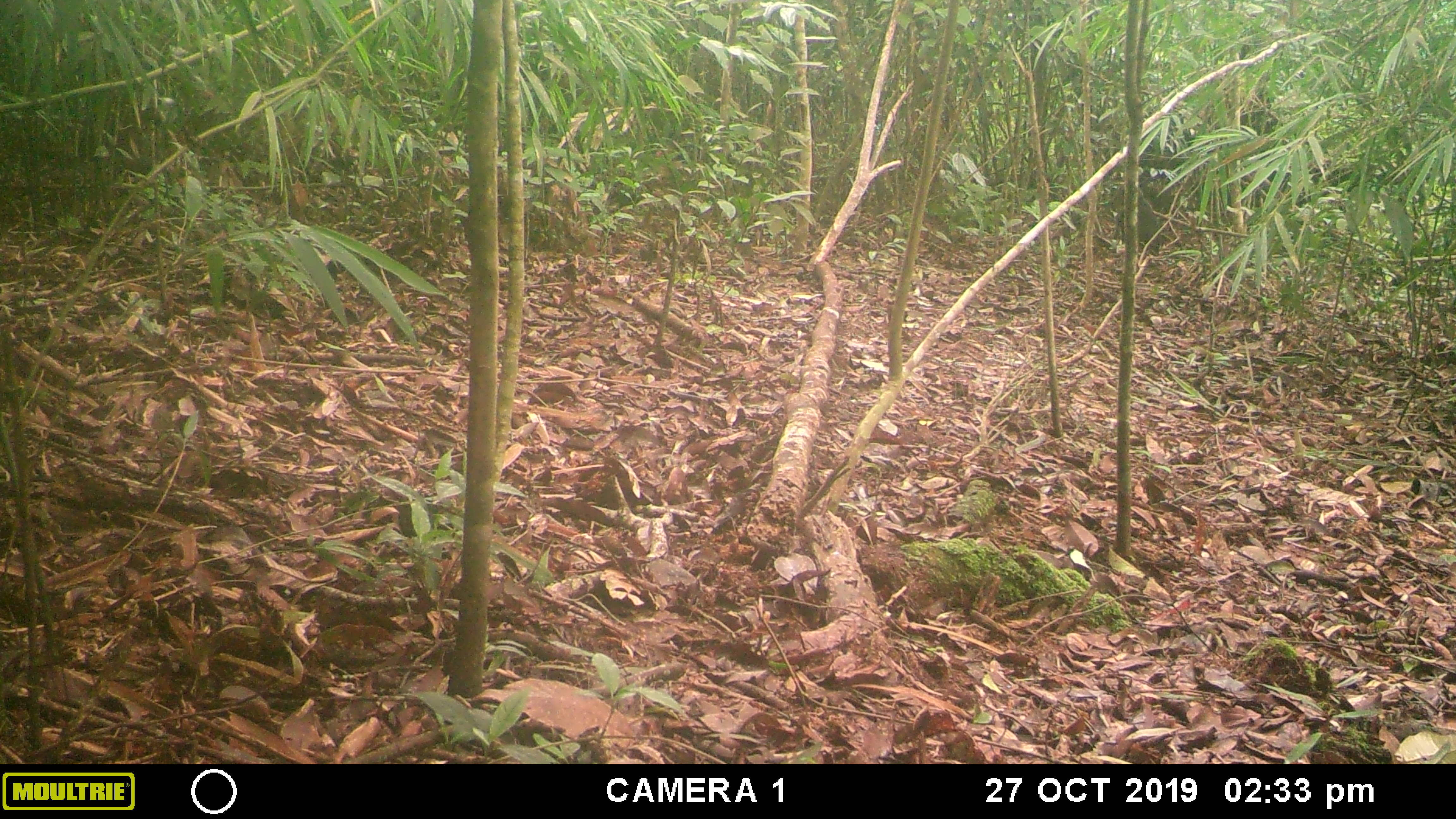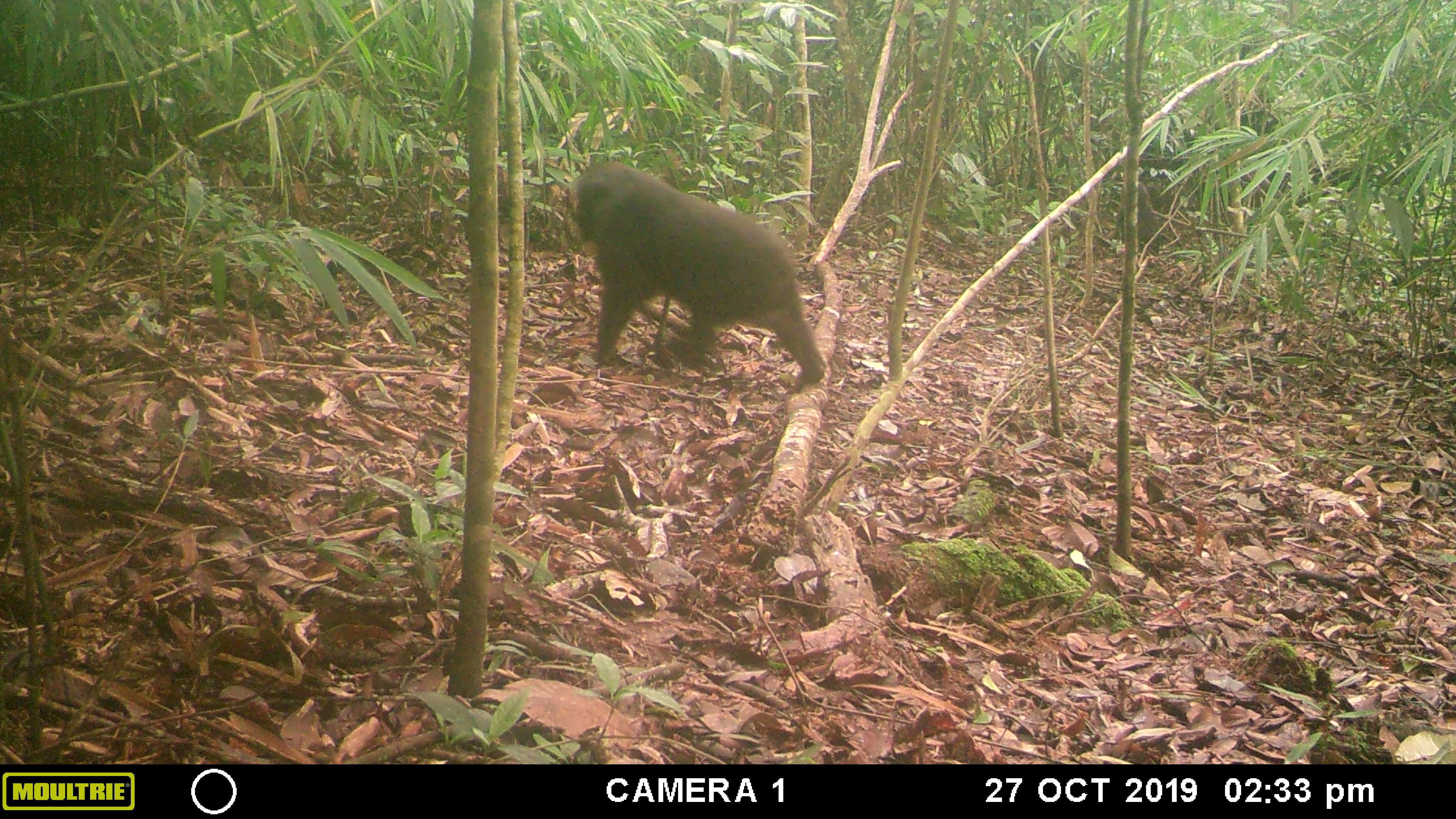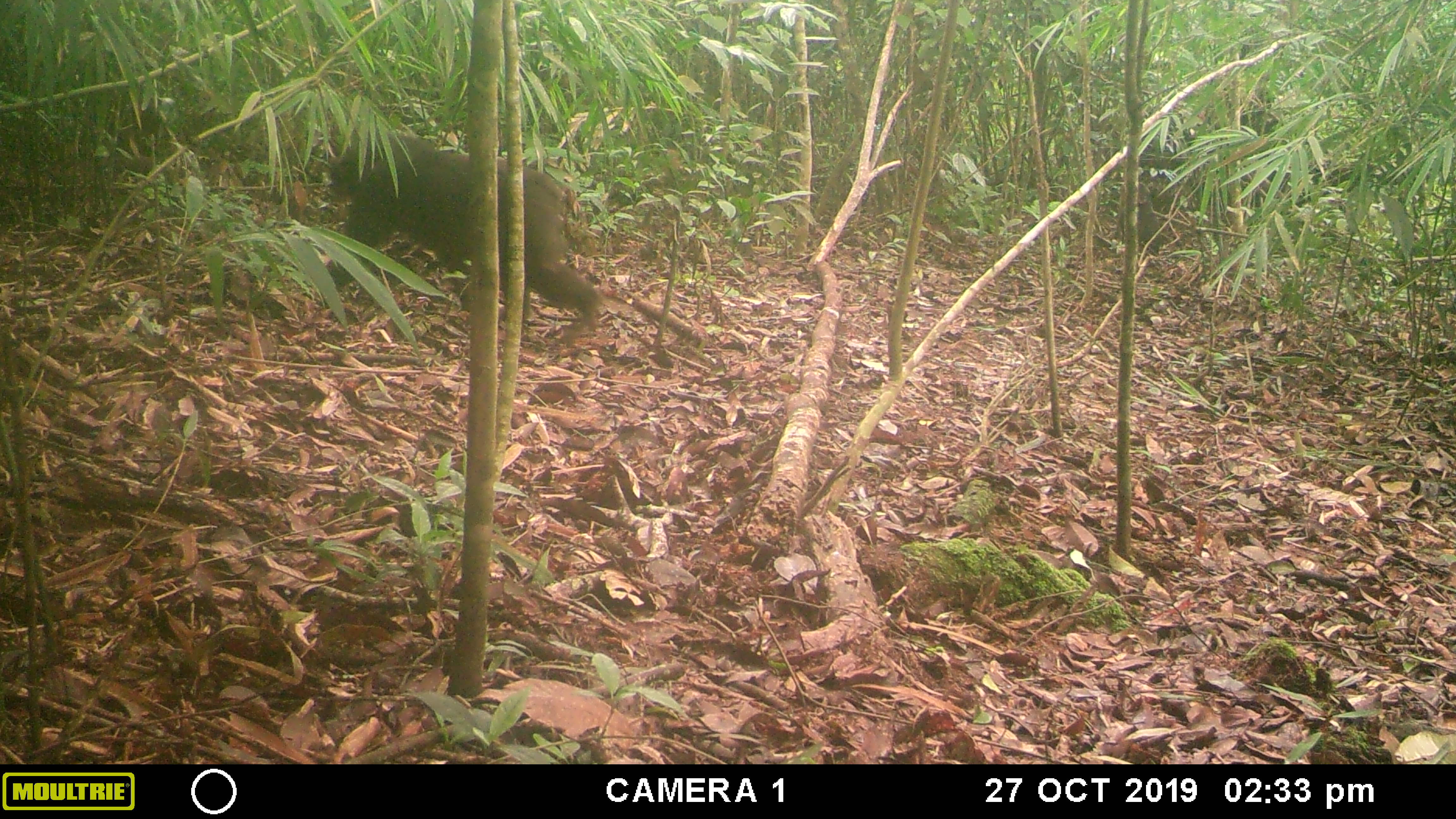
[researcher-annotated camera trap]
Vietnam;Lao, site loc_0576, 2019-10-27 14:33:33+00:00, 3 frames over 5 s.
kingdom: Animalia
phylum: Chordata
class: Mammalia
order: Primates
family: Cercopithecidae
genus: Macaca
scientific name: Macaca arctoides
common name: stump-tailed macaque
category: stump tailed macaque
Stump tailed macaque (stump-tailed macaque) (Macaca arctoides). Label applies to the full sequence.